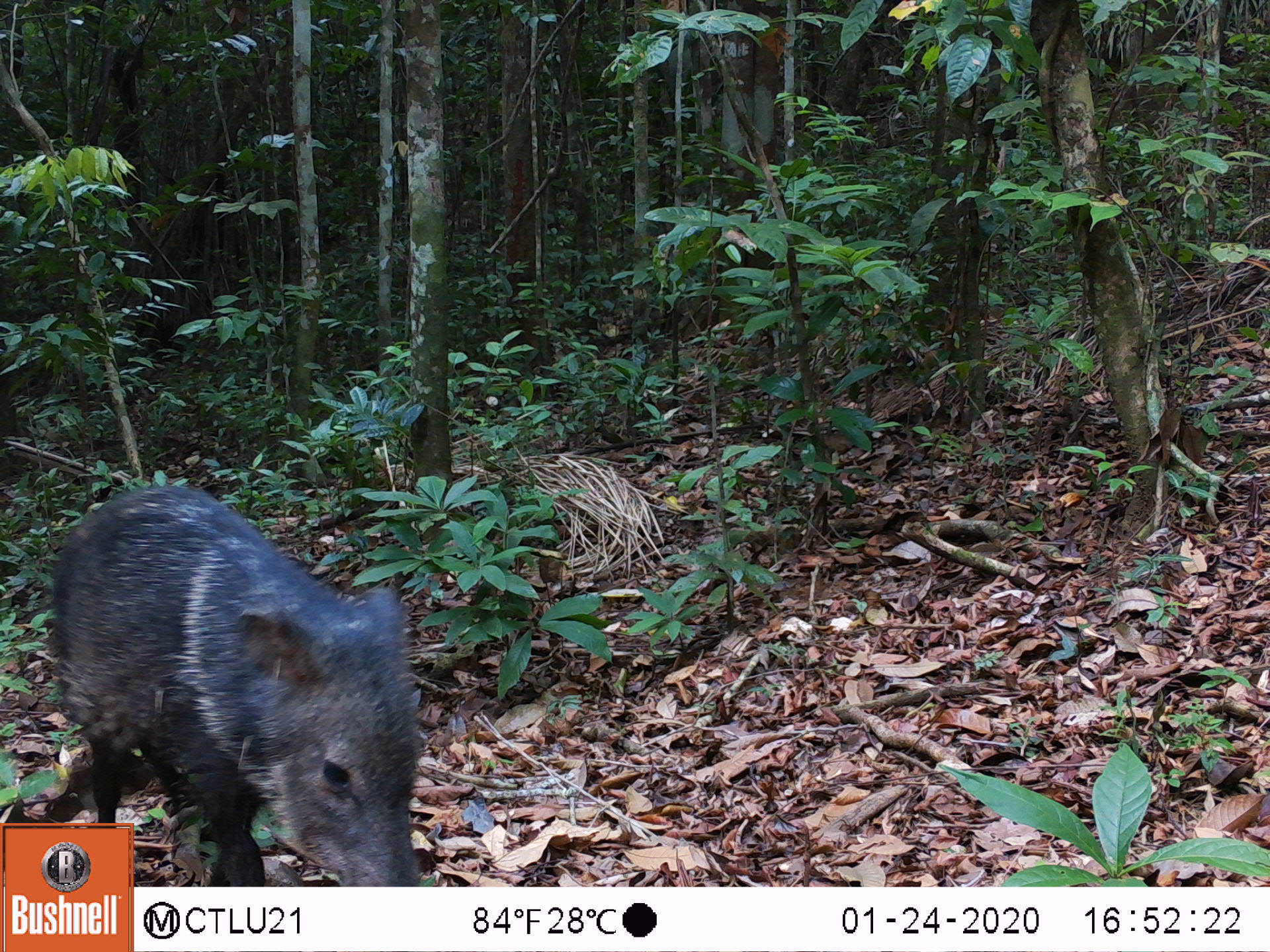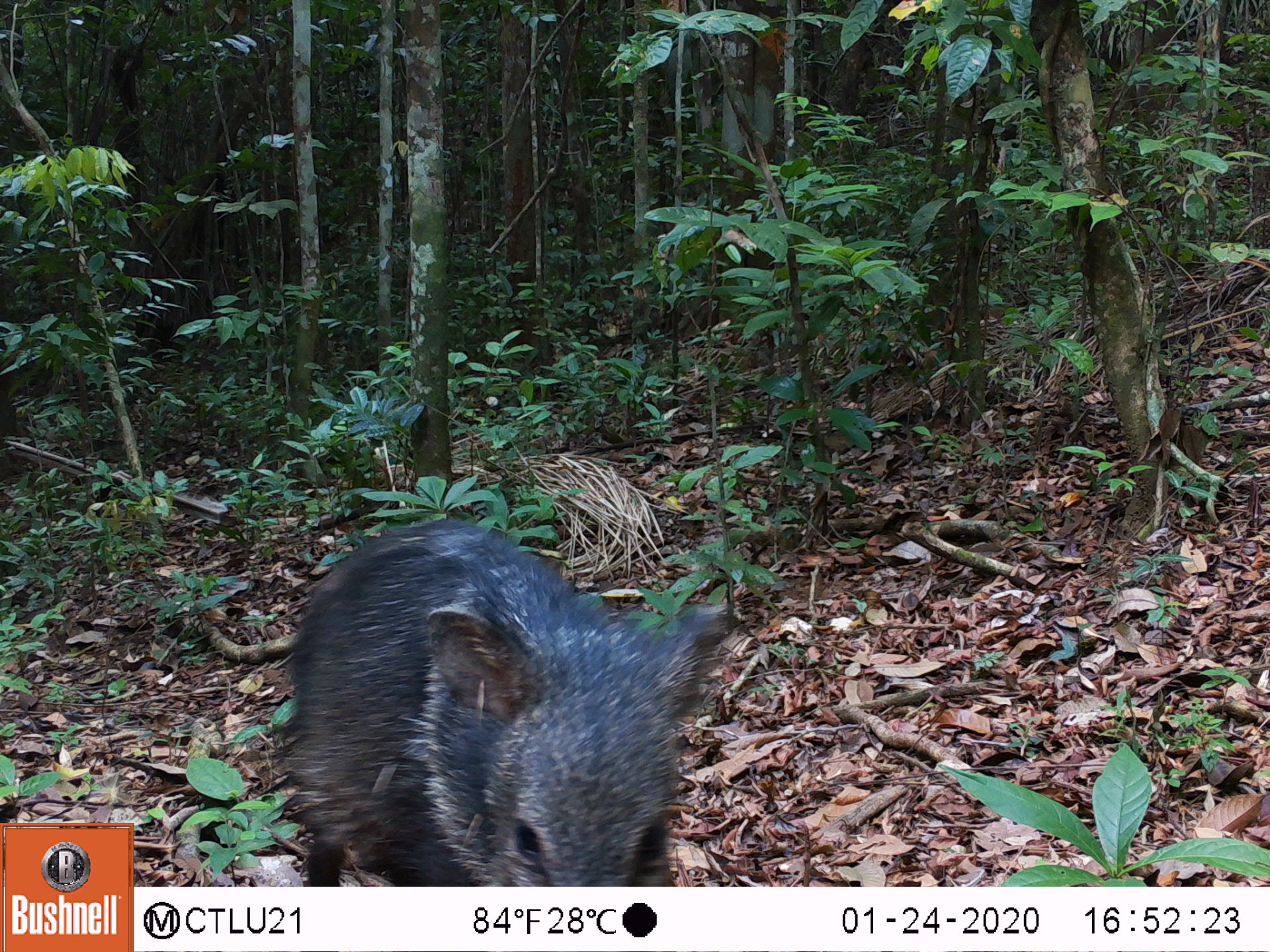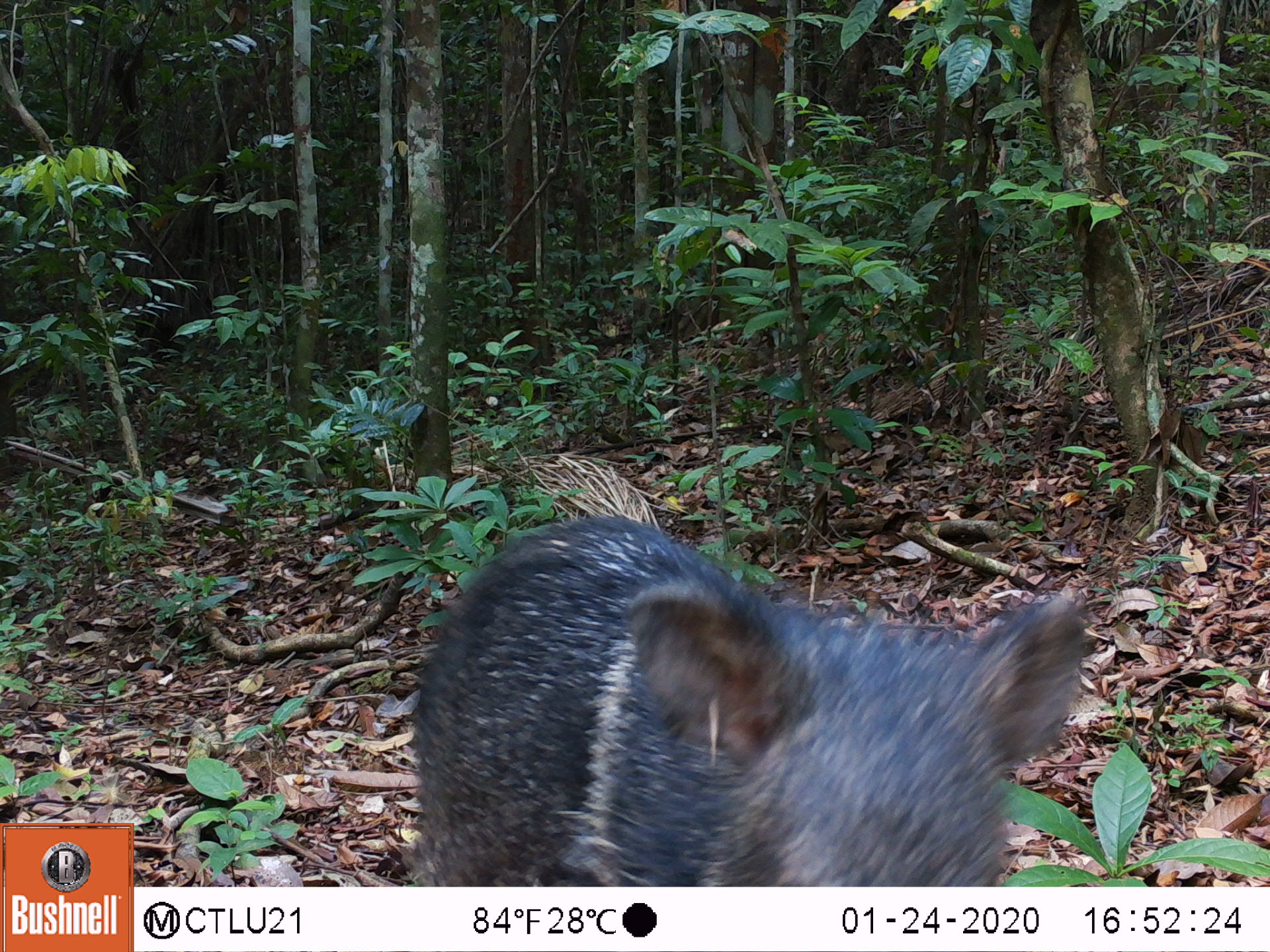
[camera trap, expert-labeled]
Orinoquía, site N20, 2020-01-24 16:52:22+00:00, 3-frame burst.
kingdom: Animalia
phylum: Chordata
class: Mammalia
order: Artiodactyla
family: Tayassuidae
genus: Pecari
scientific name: Pecari tajacu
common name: collared peccary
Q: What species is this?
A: Collared peccary (Pecari tajacu).